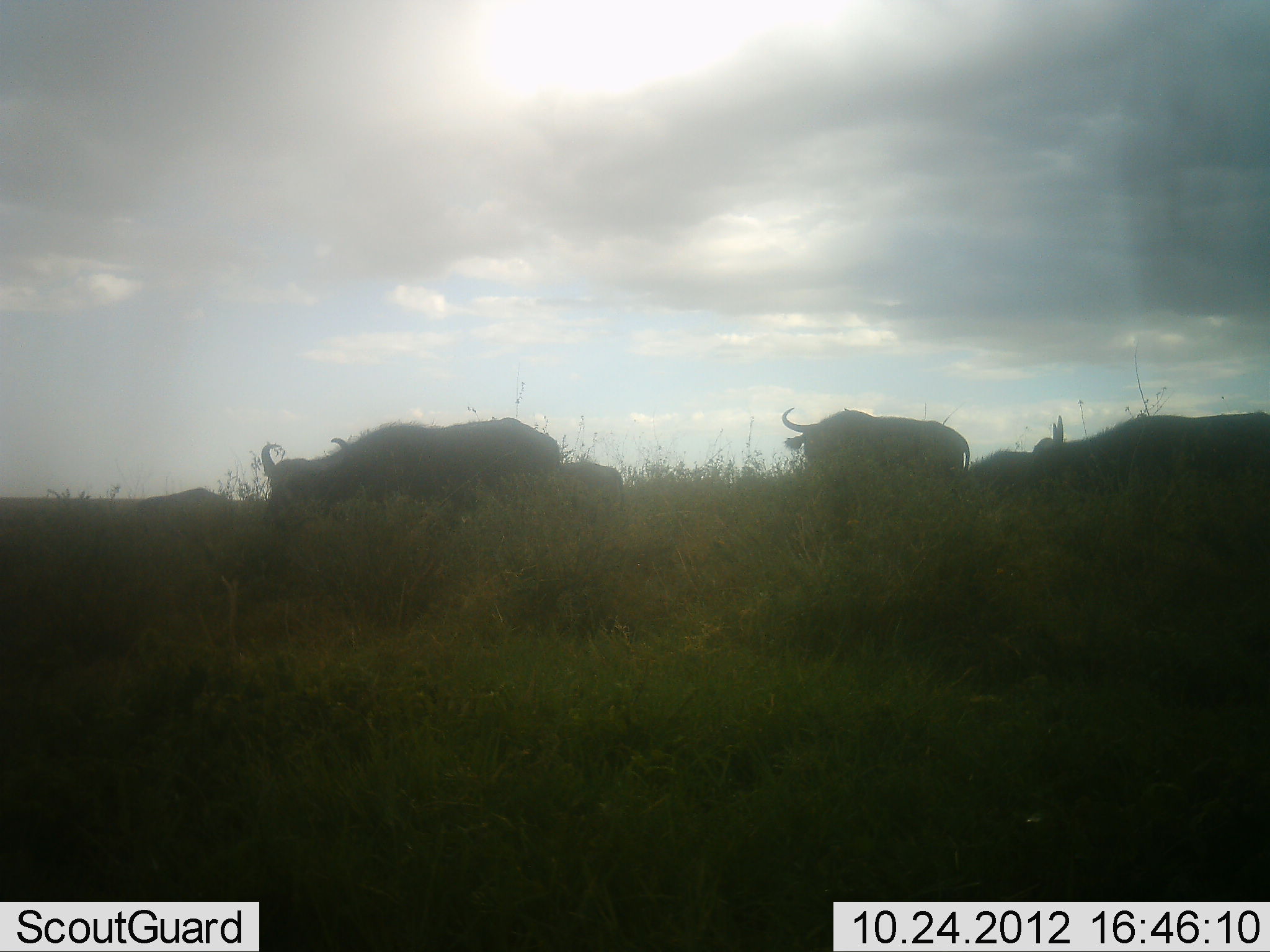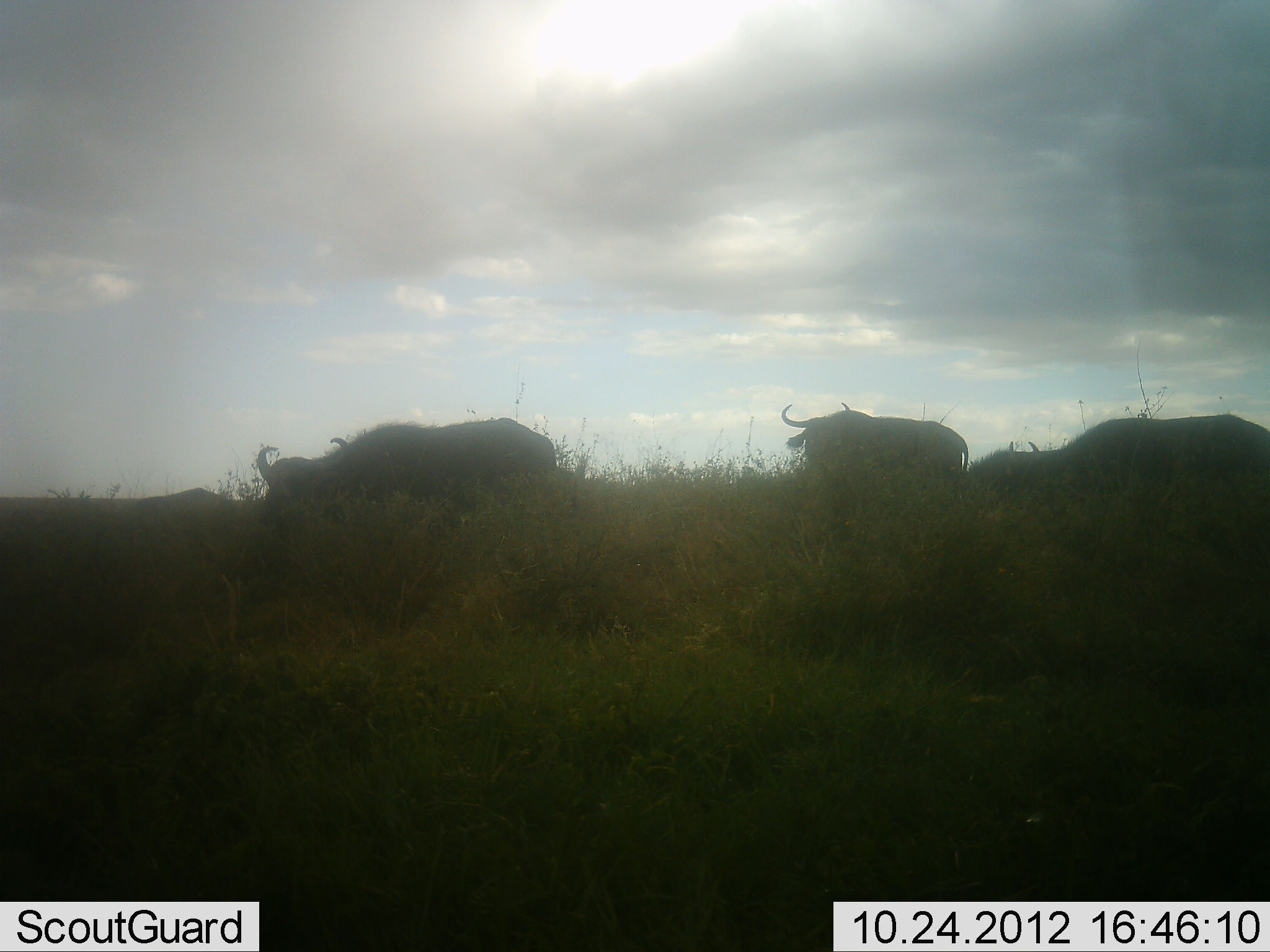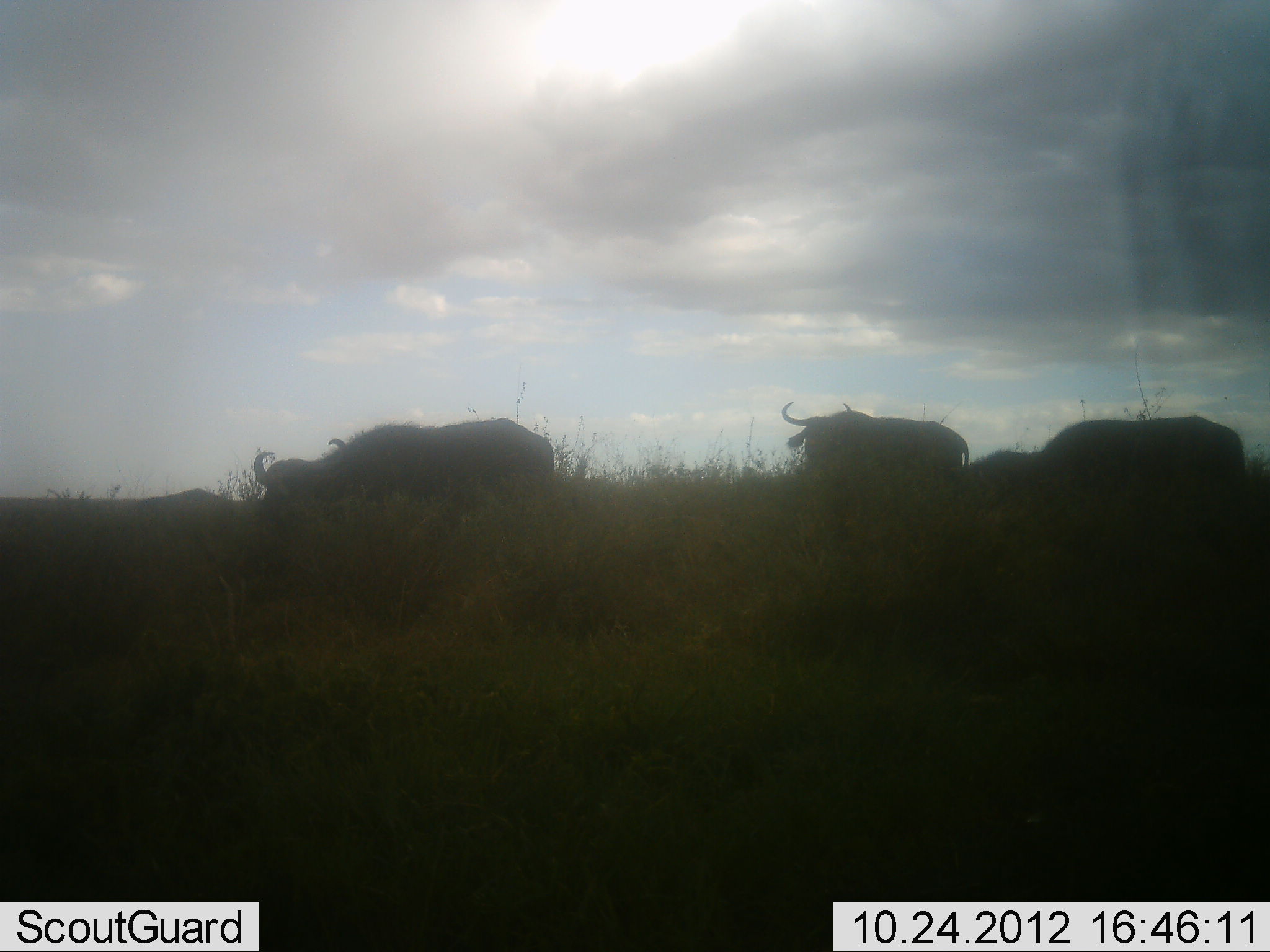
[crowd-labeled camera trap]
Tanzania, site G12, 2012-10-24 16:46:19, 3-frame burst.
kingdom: Animalia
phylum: Chordata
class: Mammalia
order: Artiodactyla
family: Bovidae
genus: Syncerus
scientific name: Syncerus caffer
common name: cape buffalo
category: buffalo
Buffalo (cape buffalo) (Syncerus caffer), count 5. Behavior (volunteer vote fractions): standing 40%, resting 0%, moving 60%, interacting 0%. Young present (vote fraction): 0%. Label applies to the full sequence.